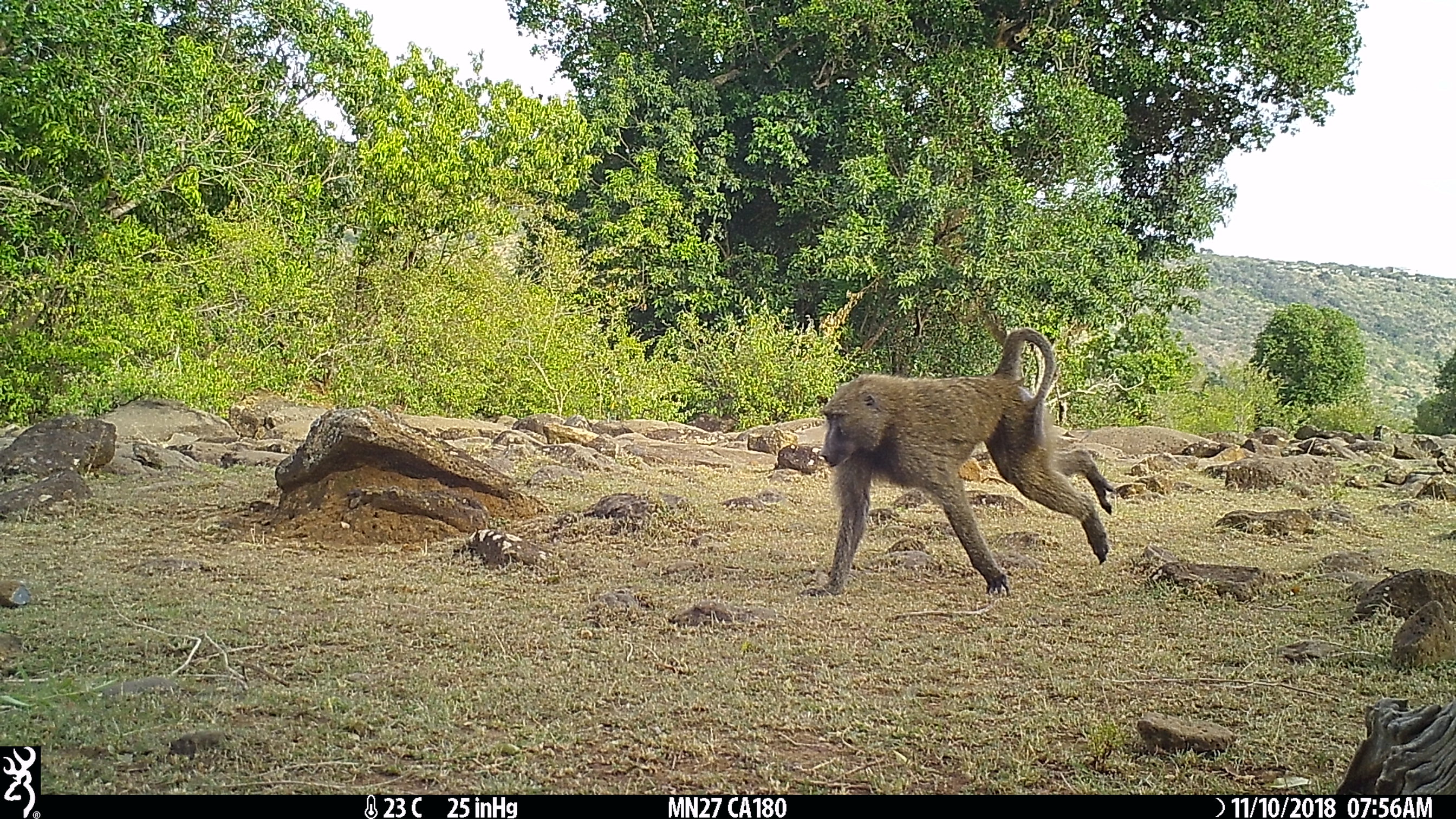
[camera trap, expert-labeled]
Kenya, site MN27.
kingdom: Animalia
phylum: Chordata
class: Mammalia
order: Primates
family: Cercopithecidae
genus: Papio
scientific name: Papio anubis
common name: olive baboon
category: baboon